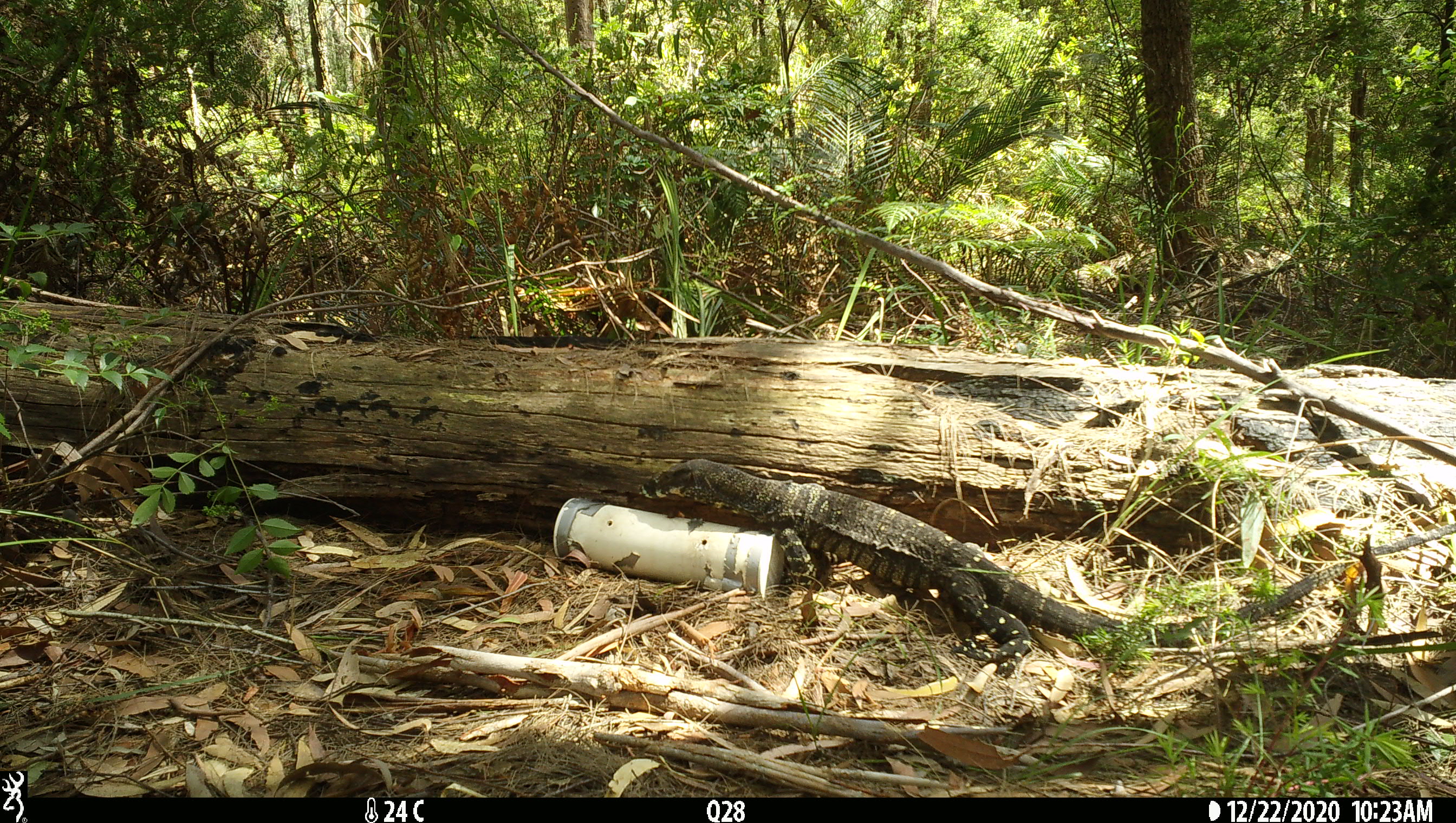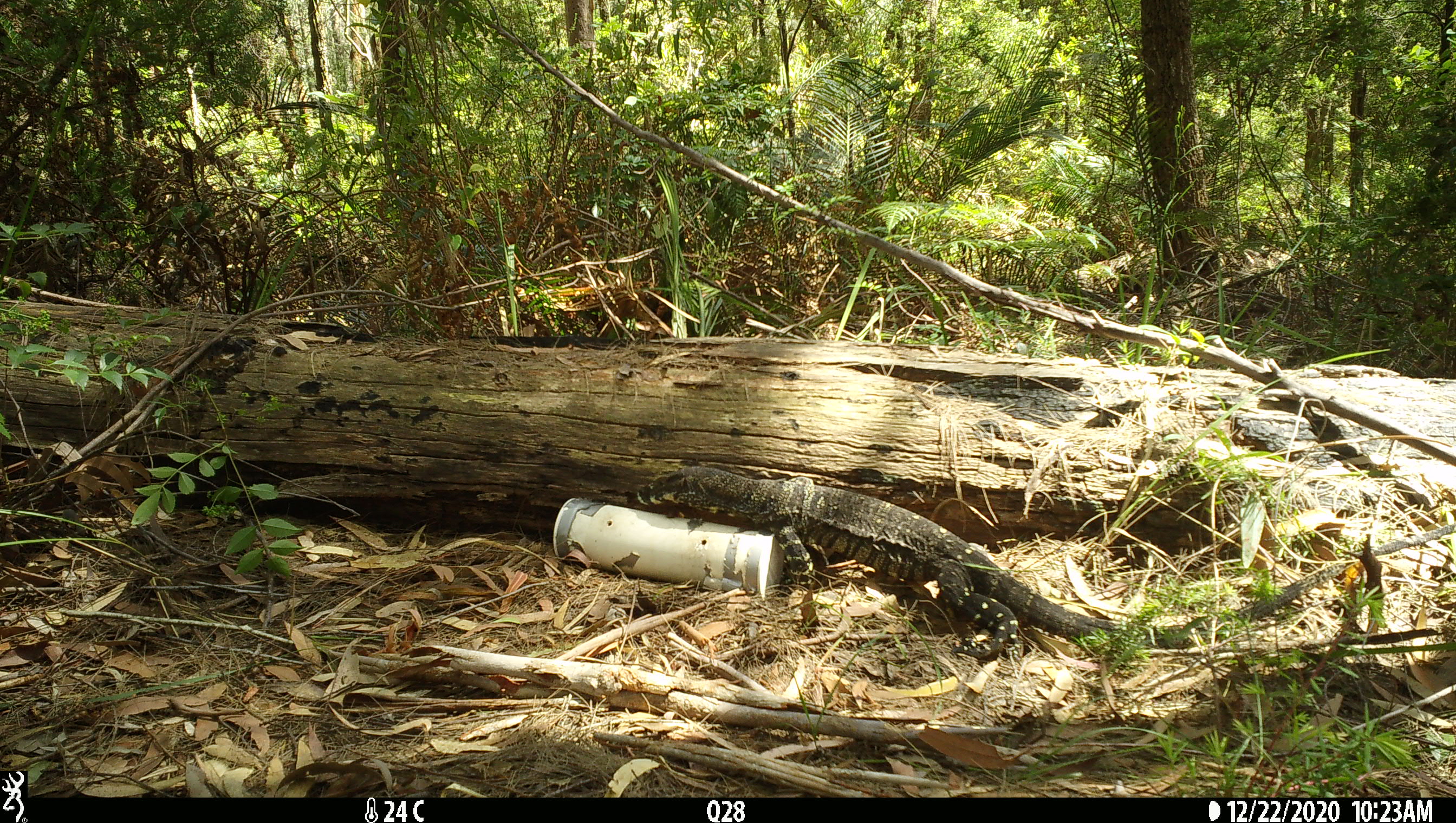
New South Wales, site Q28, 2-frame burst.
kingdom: Animalia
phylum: Chordata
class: Reptilia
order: Squamata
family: Varanidae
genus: Varanus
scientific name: Varanus varius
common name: lace monitor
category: goanna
Goanna (lace monitor) (Varanus varius).